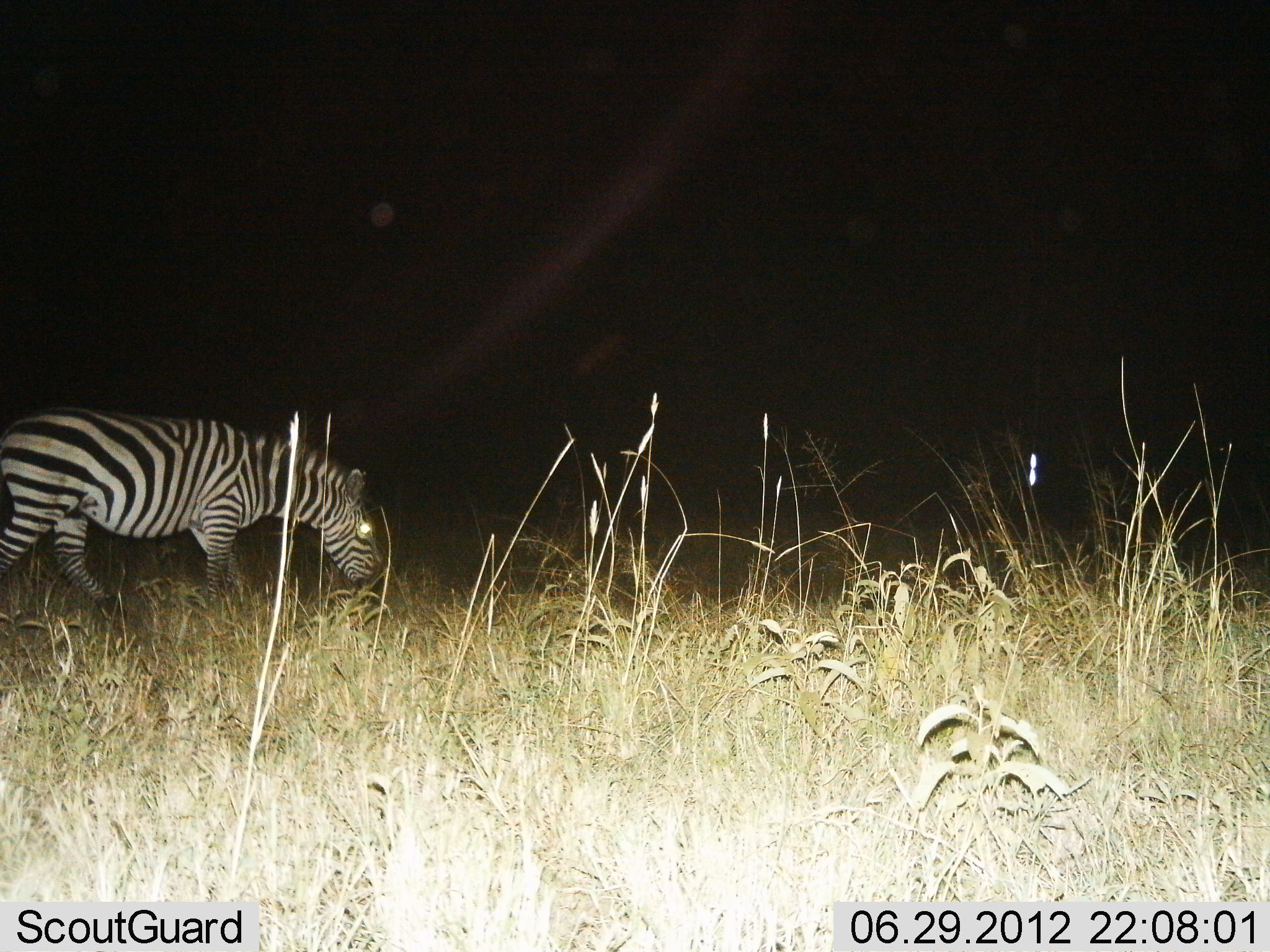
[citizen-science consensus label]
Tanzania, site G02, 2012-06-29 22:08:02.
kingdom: Animalia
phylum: Chordata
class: Mammalia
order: Perissodactyla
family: Equidae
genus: Equus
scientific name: Equus quagga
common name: plains zebra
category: zebra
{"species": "zebra (plains zebra) (Equus quagga)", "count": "1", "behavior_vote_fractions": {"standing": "20%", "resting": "0%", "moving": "40%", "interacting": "0%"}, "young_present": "0%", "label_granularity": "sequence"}